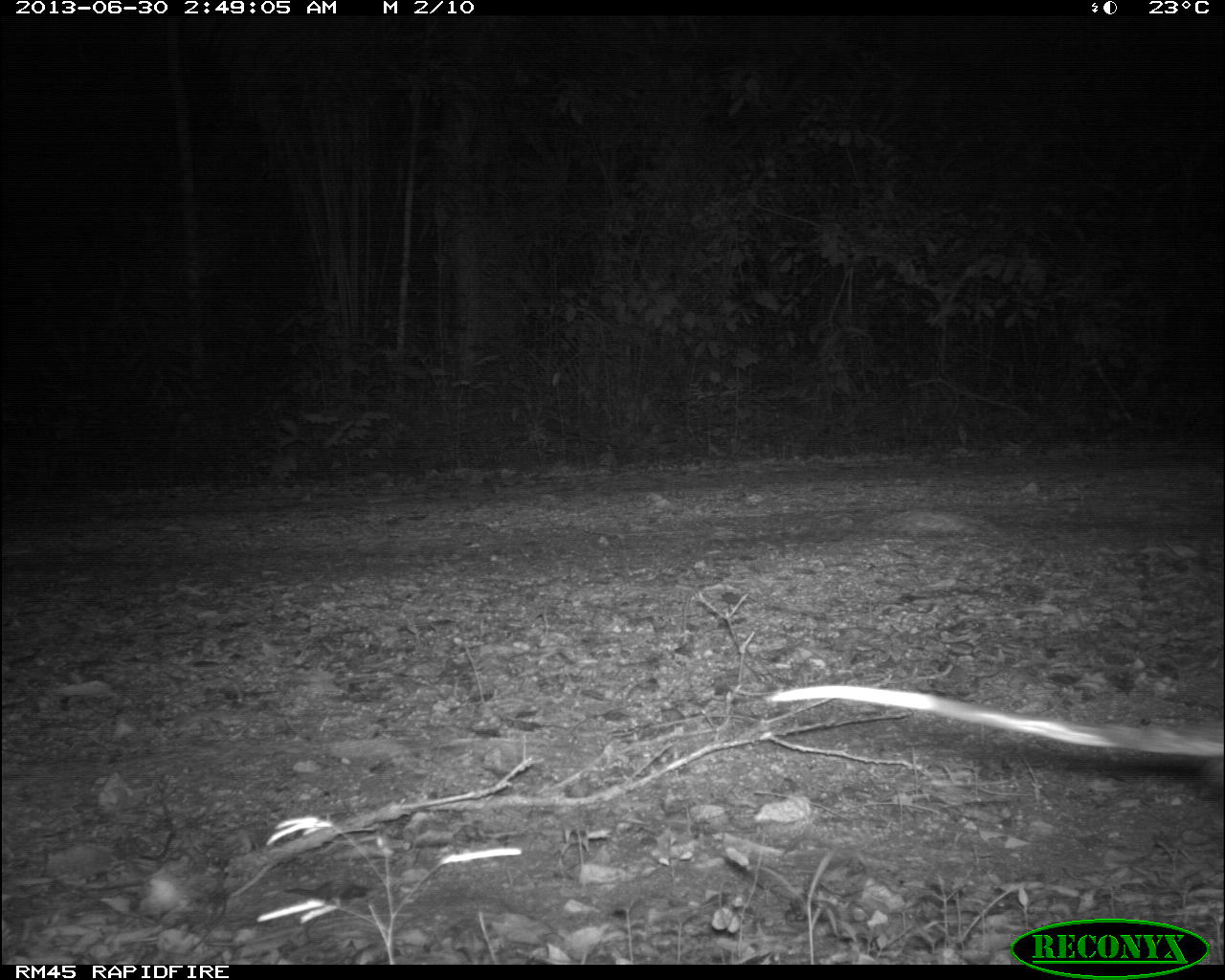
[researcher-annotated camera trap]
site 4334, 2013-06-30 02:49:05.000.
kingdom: Animalia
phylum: Chordata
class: Mammalia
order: Didelphimorphia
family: Didelphidae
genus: Didelphis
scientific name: Didelphis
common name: american opossums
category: didelphis sp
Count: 1.